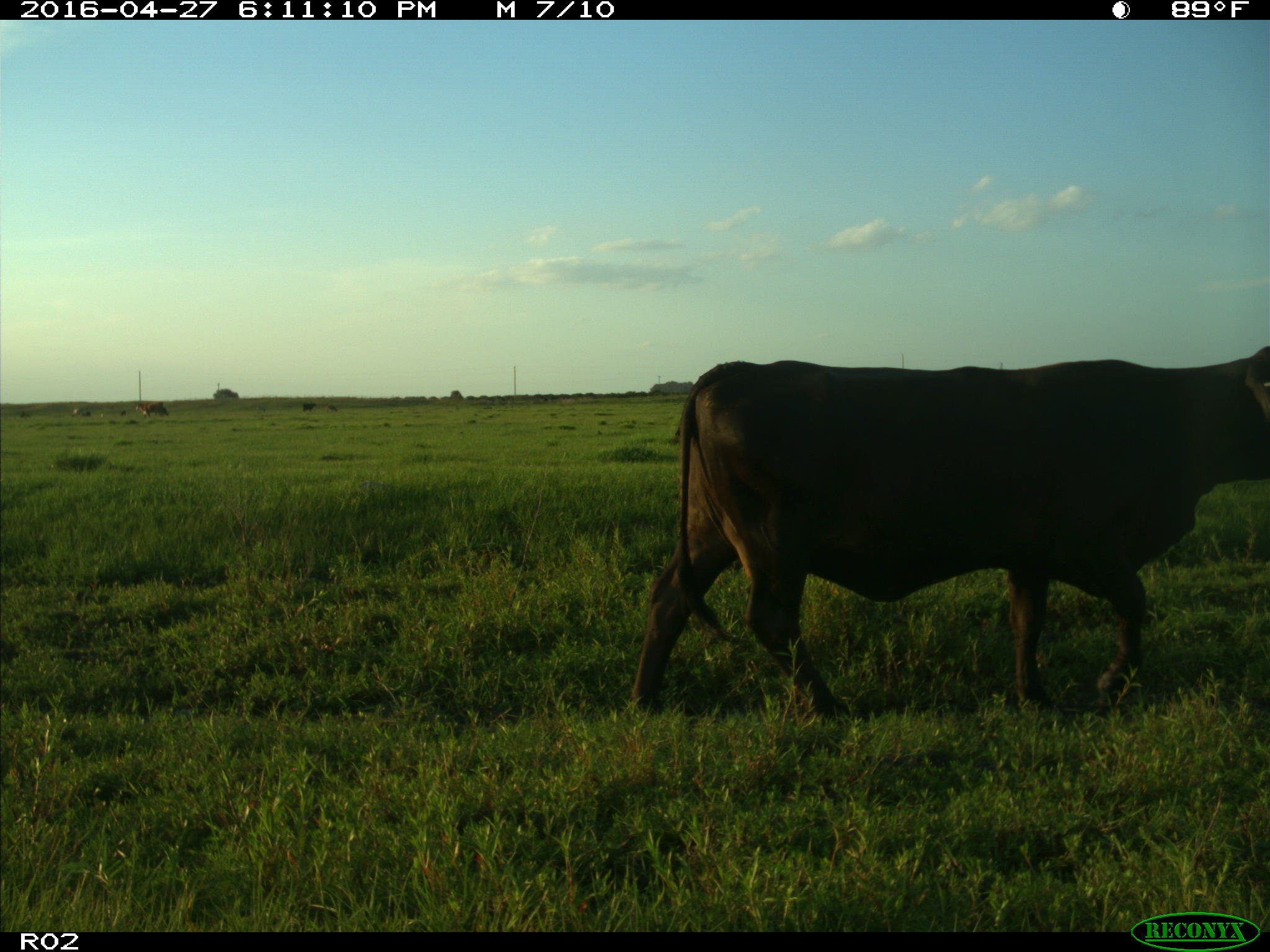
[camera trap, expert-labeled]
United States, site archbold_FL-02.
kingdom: Animalia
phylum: Chordata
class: Mammalia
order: Artiodactyla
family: Bovidae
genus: Bos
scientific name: Bos taurus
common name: domestic cow